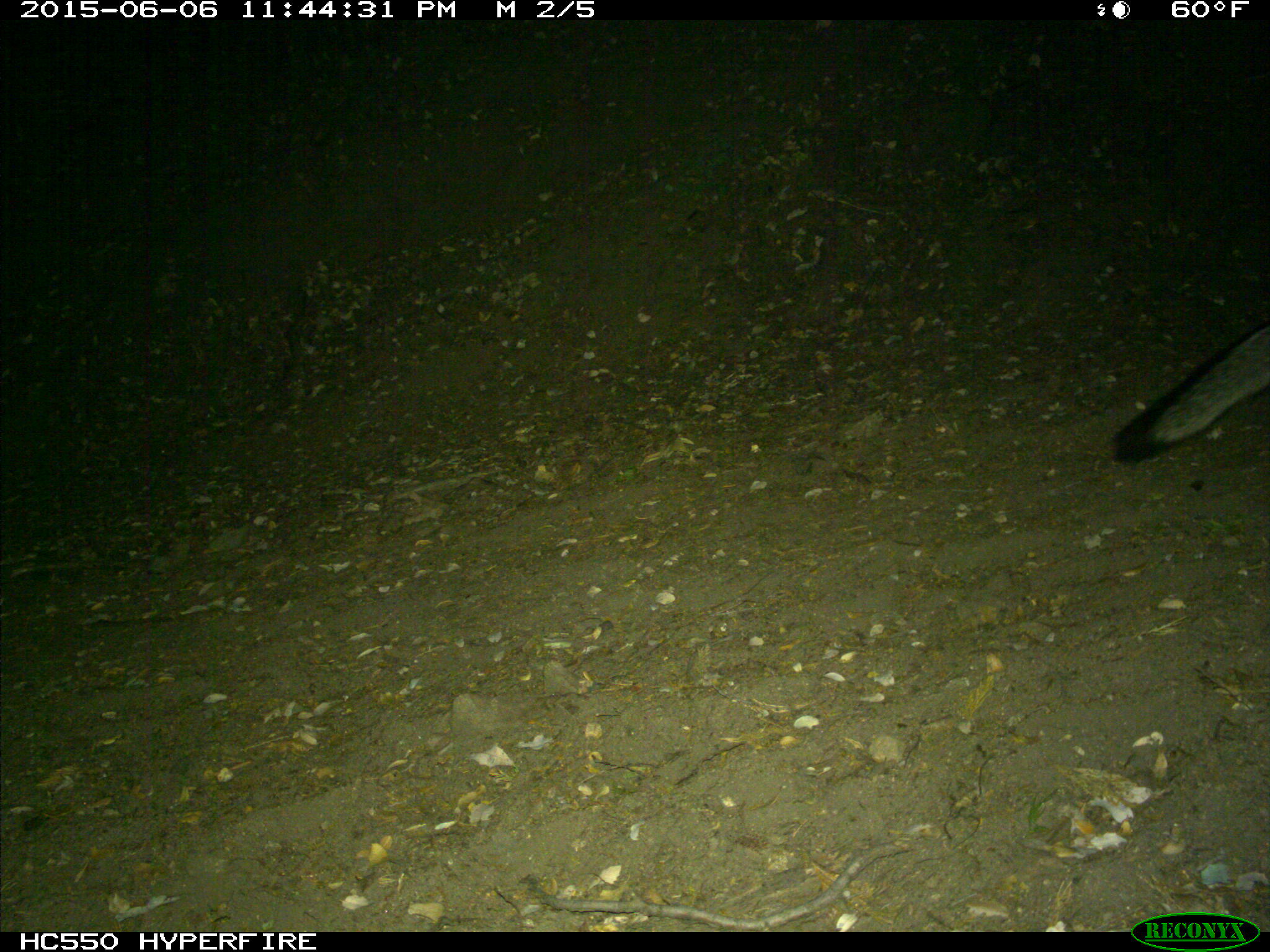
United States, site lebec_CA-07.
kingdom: Animalia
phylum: Chordata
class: Mammalia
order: Carnivora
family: Canidae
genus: Urocyon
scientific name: Urocyon cinereoargenteus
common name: gray fox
Urocyon cinereoargenteus (gray fox).